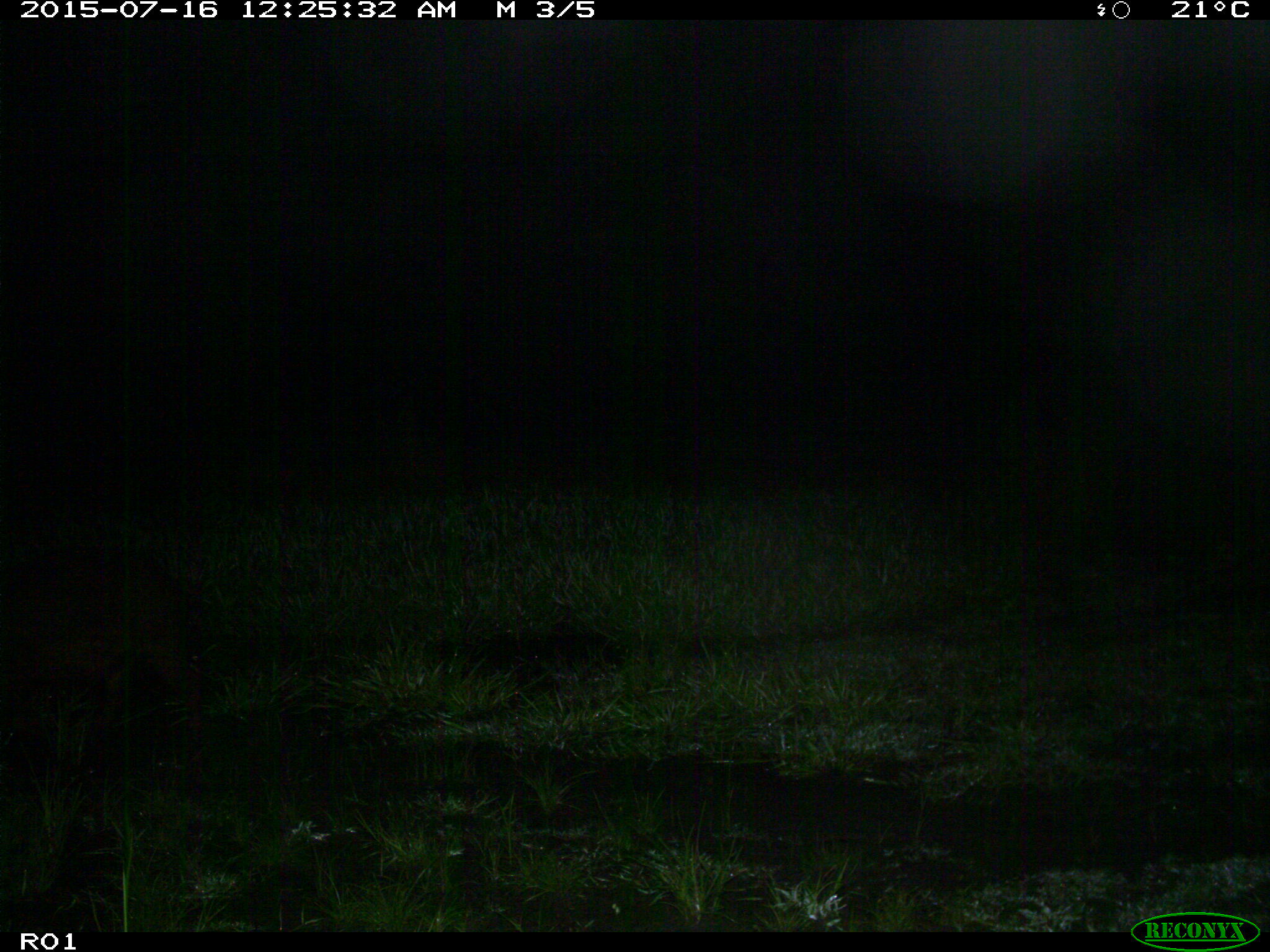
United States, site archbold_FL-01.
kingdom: Animalia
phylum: Chordata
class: Mammalia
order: Artiodactyla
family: Suidae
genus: Sus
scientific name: Sus scrofa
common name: wild boar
Sus scrofa (wild boar).